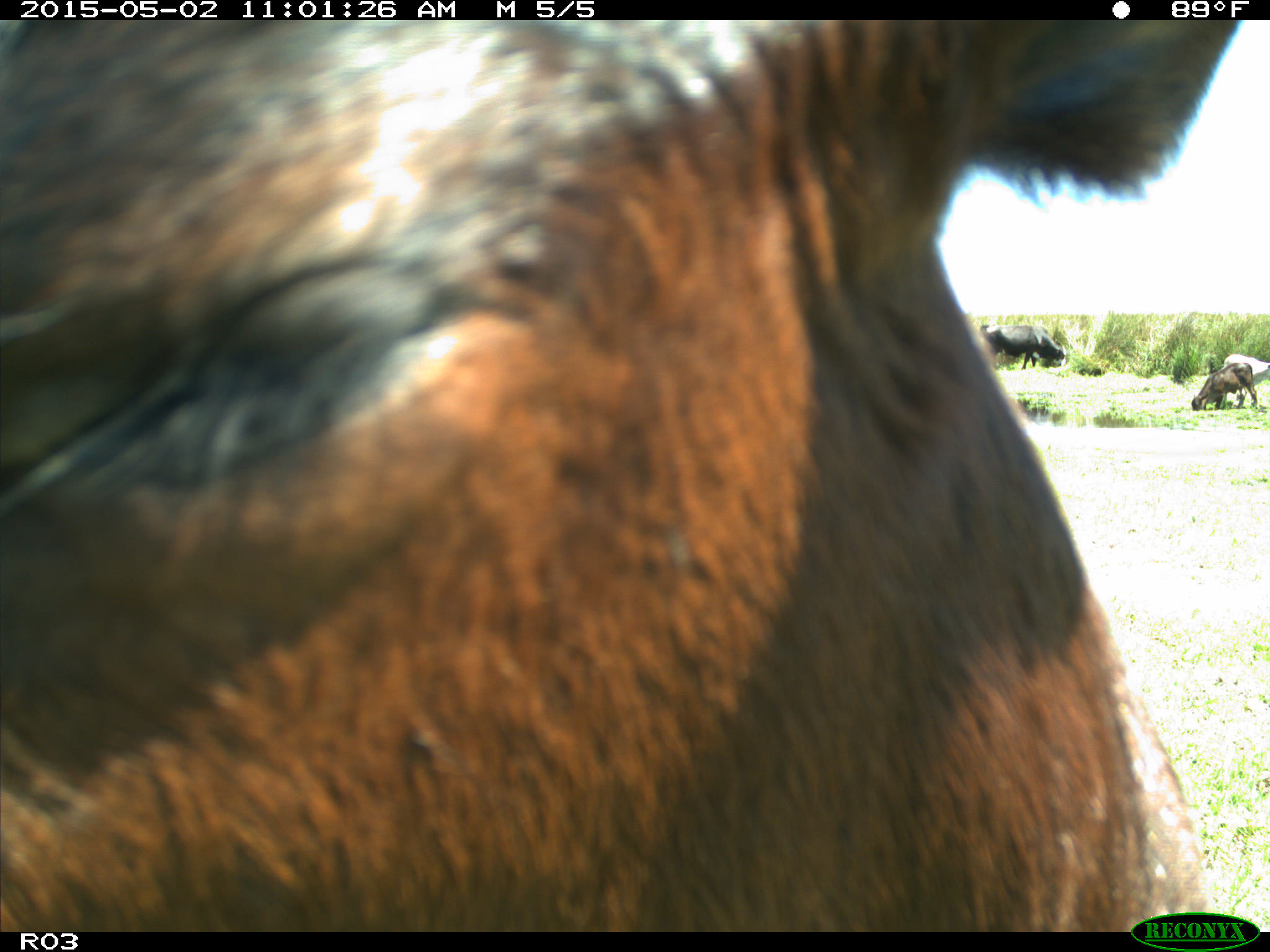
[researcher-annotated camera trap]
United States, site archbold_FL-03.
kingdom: Animalia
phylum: Chordata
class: Mammalia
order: Artiodactyla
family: Bovidae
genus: Bos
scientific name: Bos taurus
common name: domestic cow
Bos taurus (domestic cow).